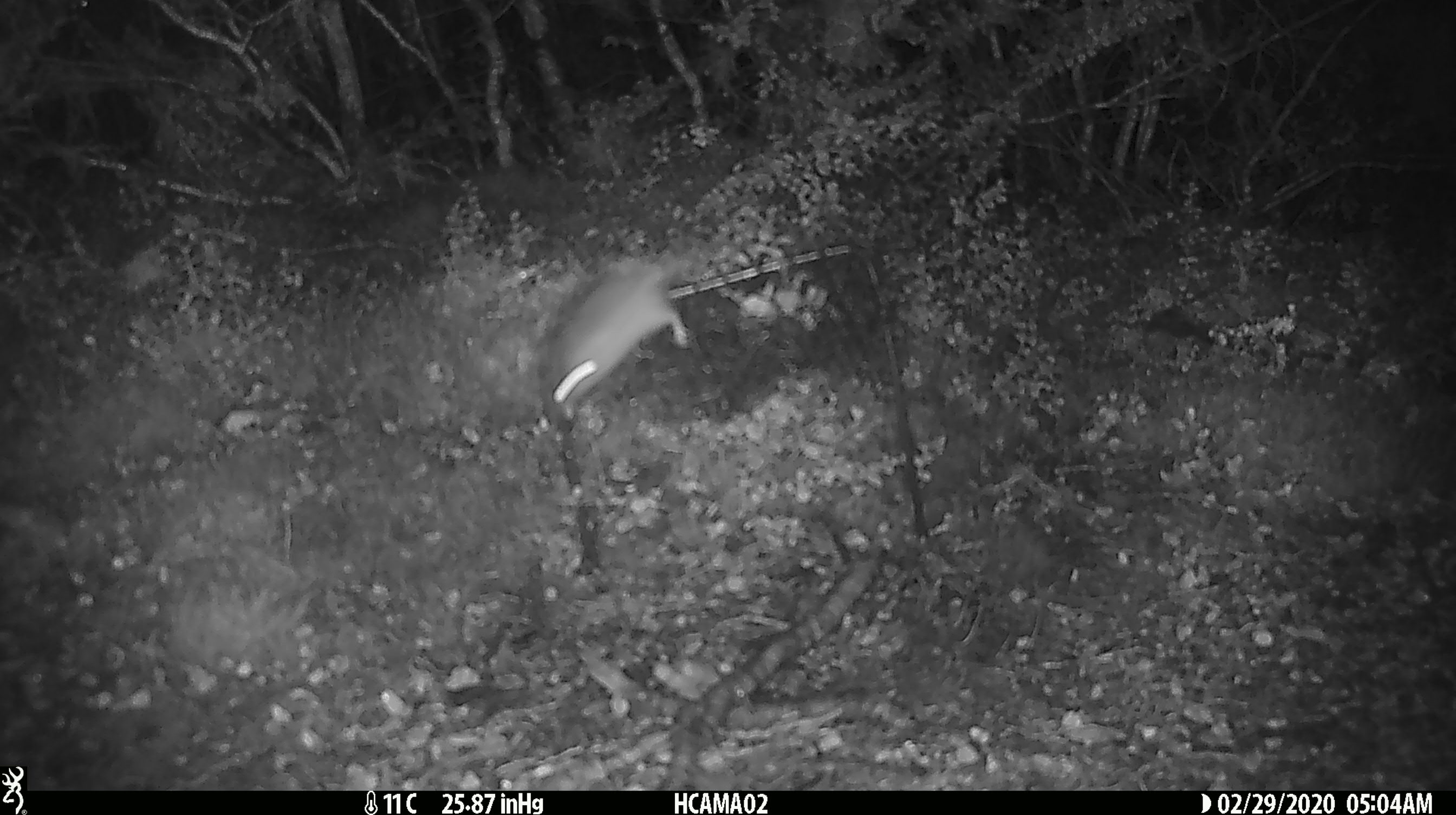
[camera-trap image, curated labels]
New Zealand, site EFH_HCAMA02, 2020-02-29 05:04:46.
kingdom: Animalia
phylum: Chordata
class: Mammalia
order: Rodentia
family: Muridae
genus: Mus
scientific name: Mus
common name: mouse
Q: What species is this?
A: Mouse (Mus).